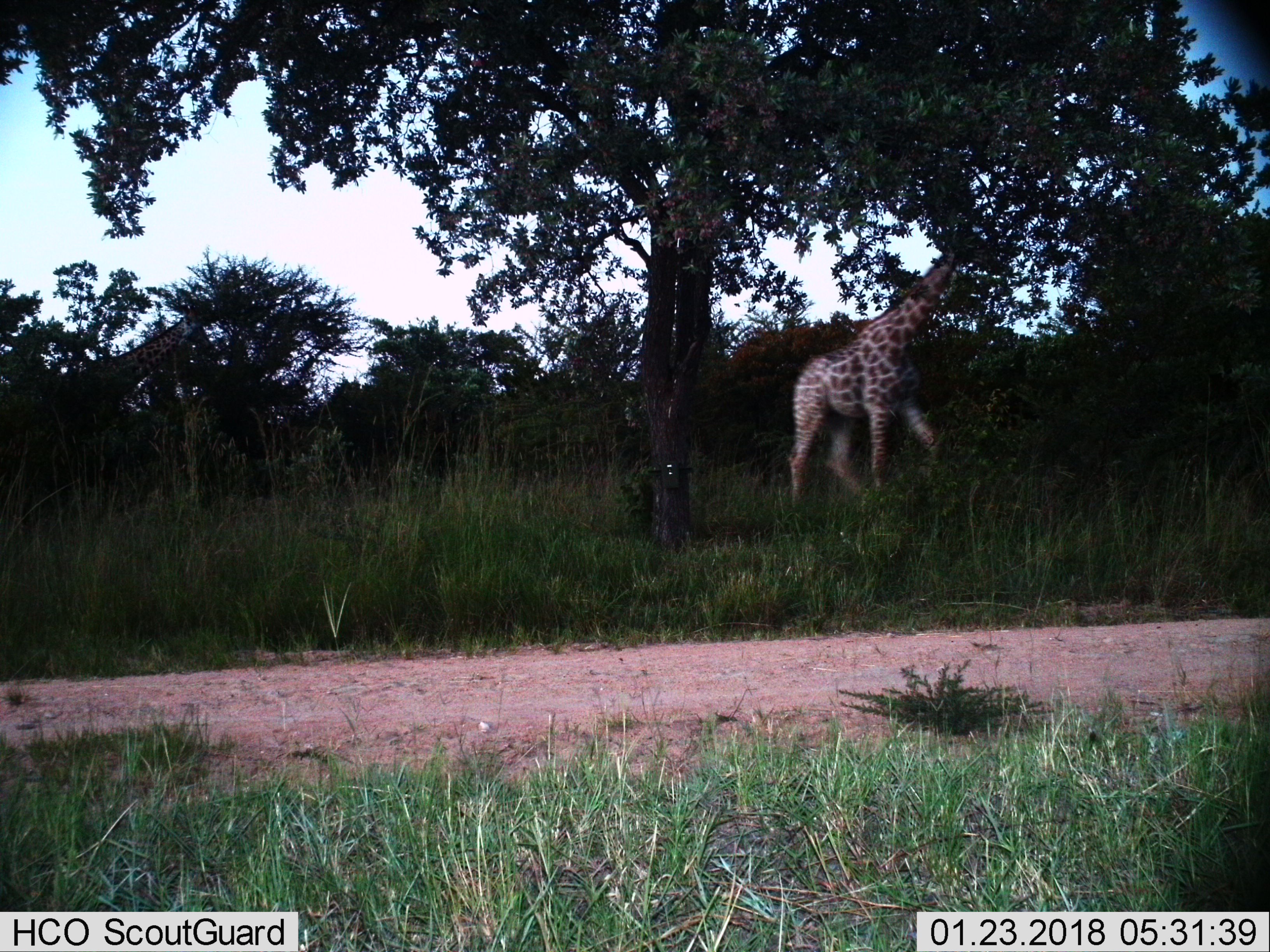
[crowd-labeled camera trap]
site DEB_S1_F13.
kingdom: Animalia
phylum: Chordata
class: Mammalia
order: Artiodactyla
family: Giraffidae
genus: Giraffa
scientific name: Giraffa camelopardalis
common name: giraffe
Giraffe (Giraffa camelopardalis), count 1. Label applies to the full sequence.